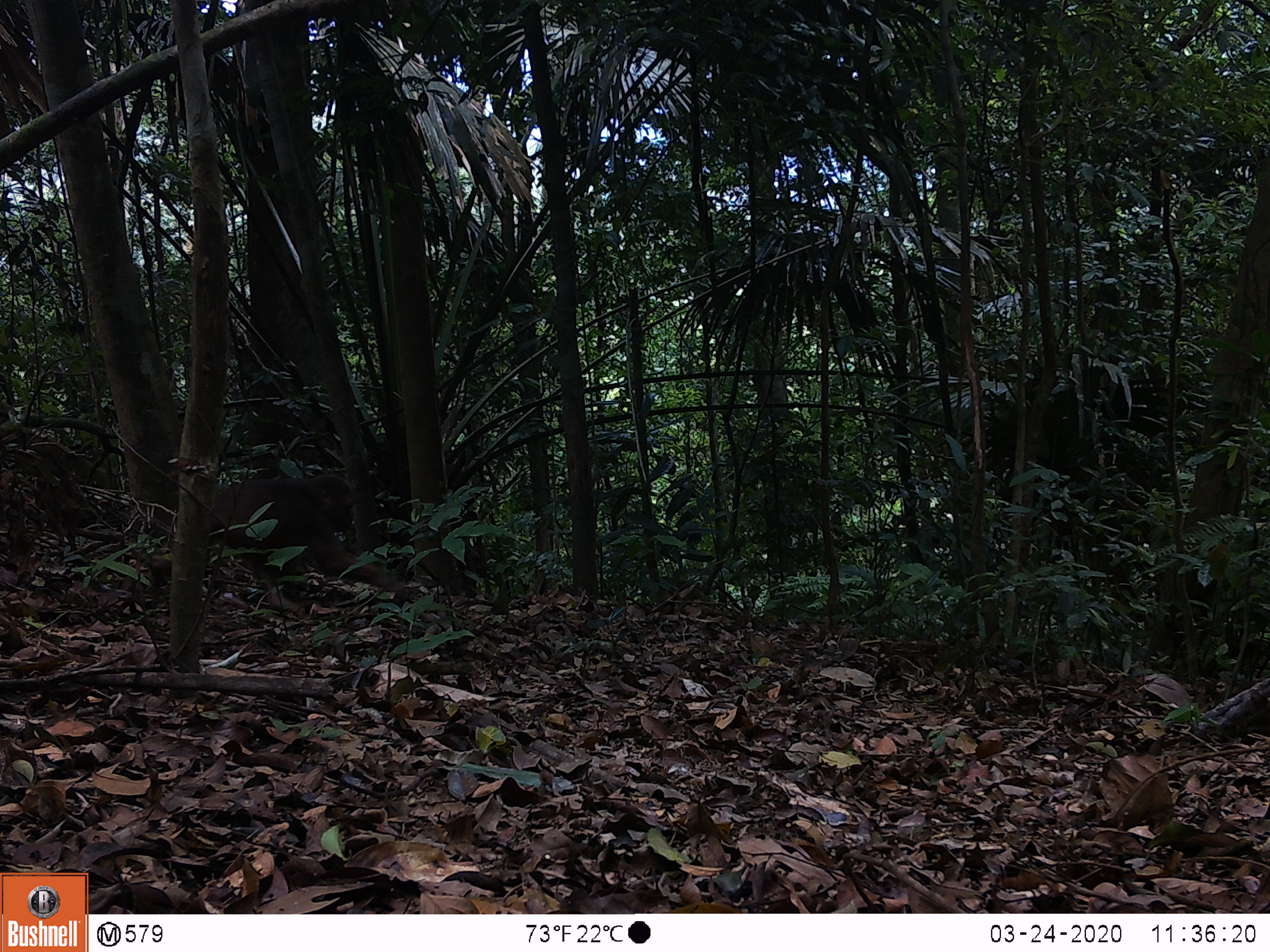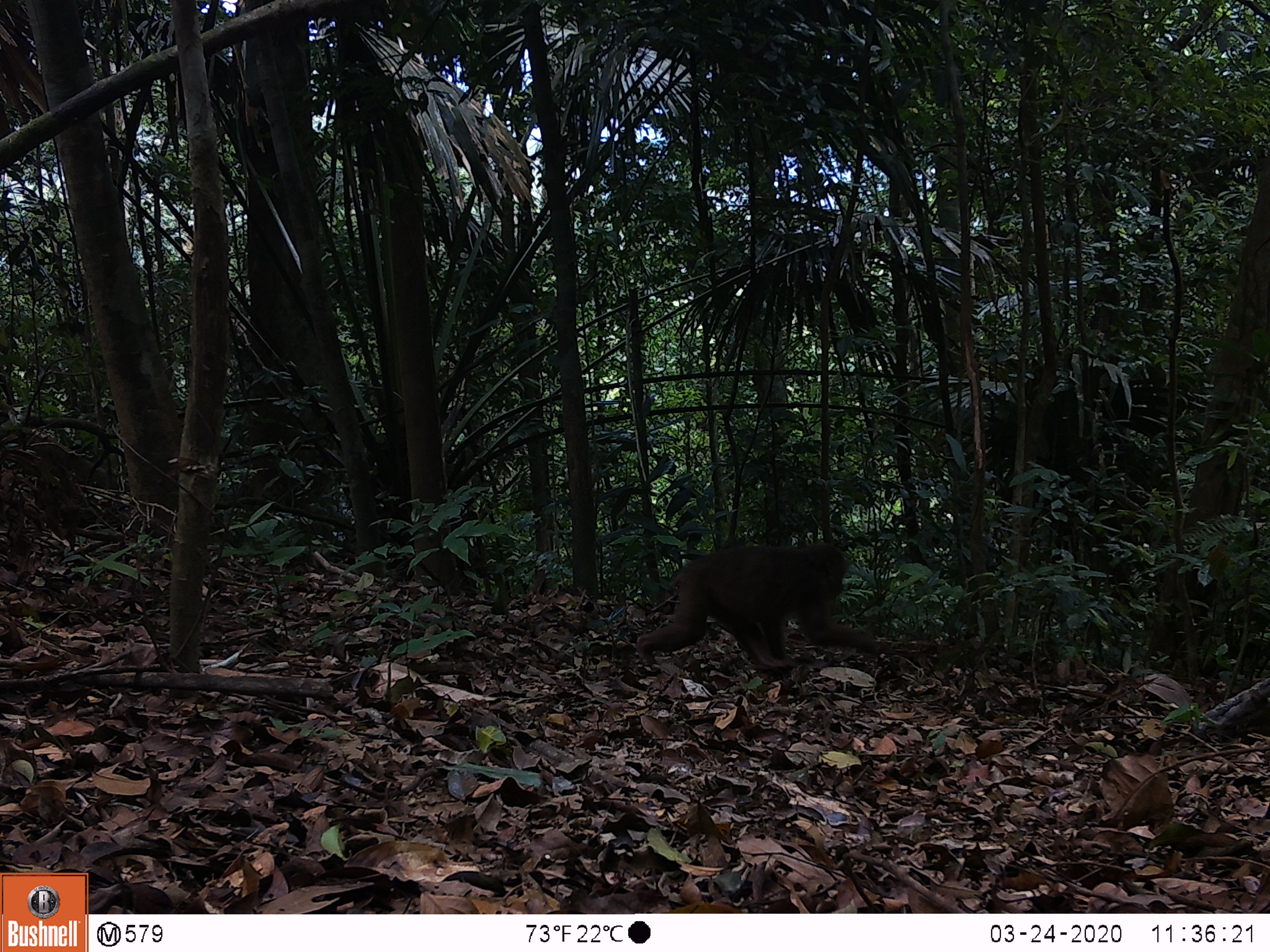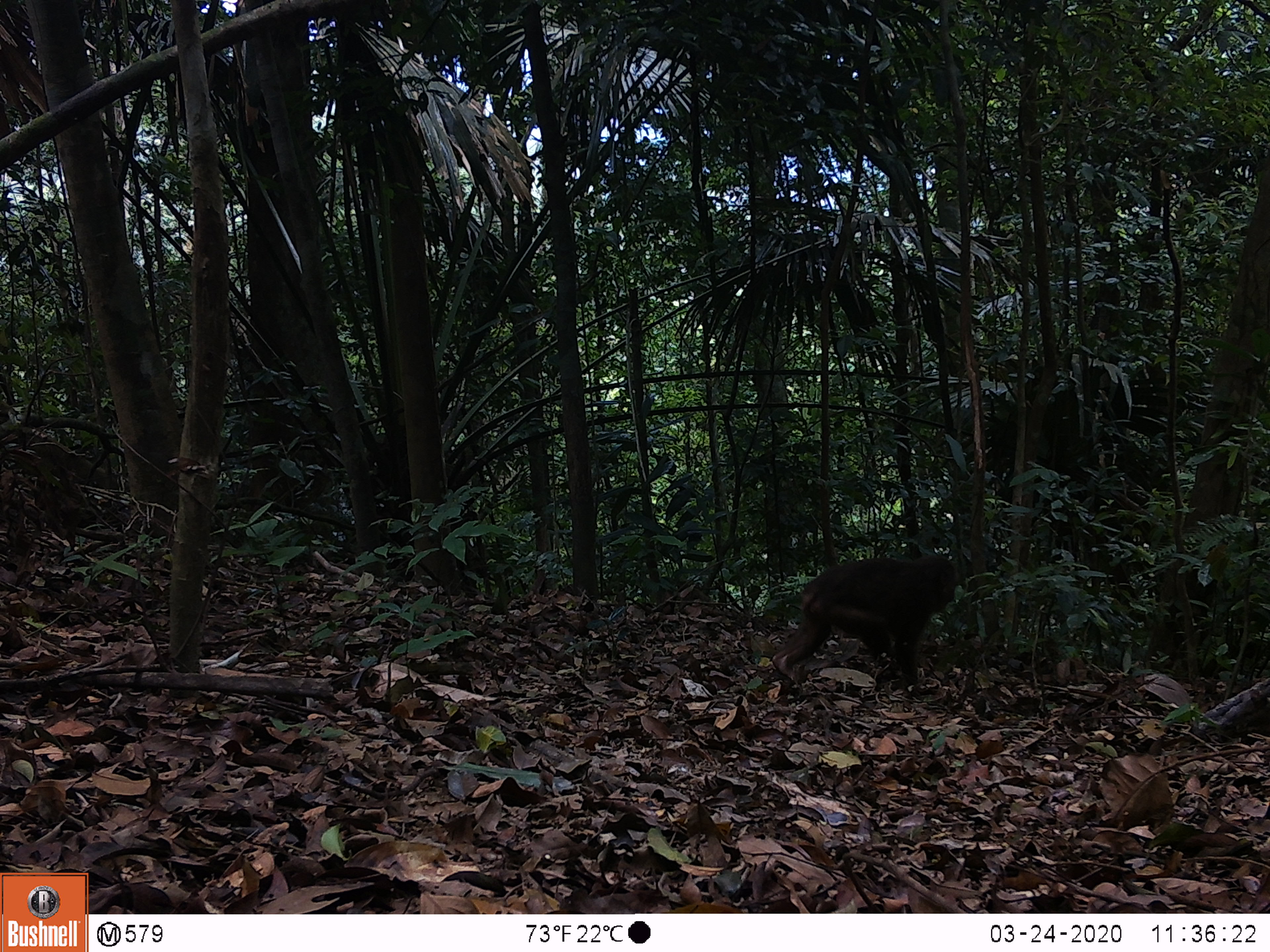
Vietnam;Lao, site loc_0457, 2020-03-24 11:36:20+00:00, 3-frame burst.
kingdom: Animalia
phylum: Chordata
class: Mammalia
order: Primates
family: Cercopithecidae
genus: Macaca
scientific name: Macaca arctoides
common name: stump-tailed macaque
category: stump tailed macaque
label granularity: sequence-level